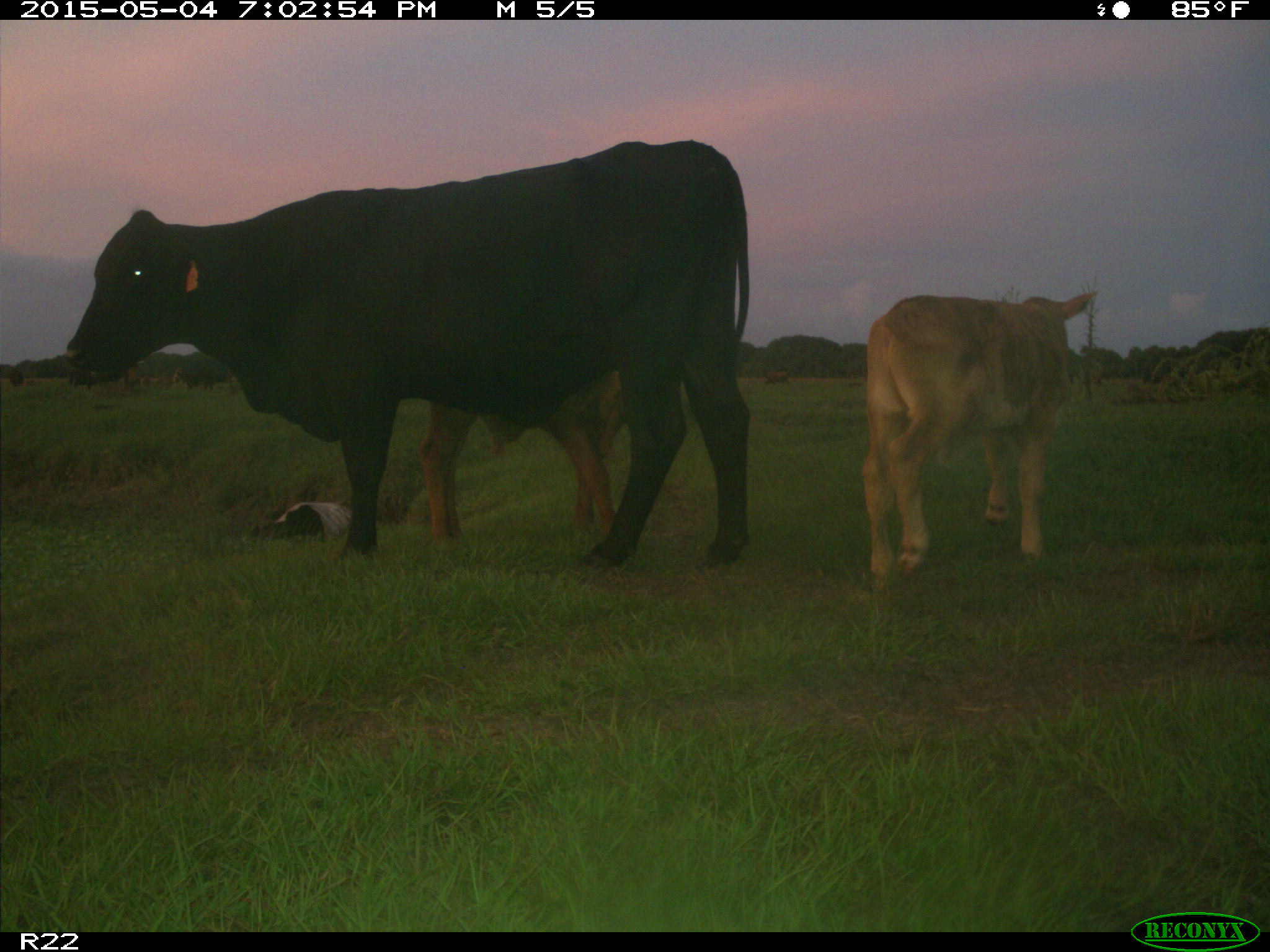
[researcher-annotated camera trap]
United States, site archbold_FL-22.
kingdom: Animalia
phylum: Chordata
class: Mammalia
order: Artiodactyla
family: Bovidae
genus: Bos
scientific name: Bos taurus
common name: domestic cow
Bos taurus (domestic cow).